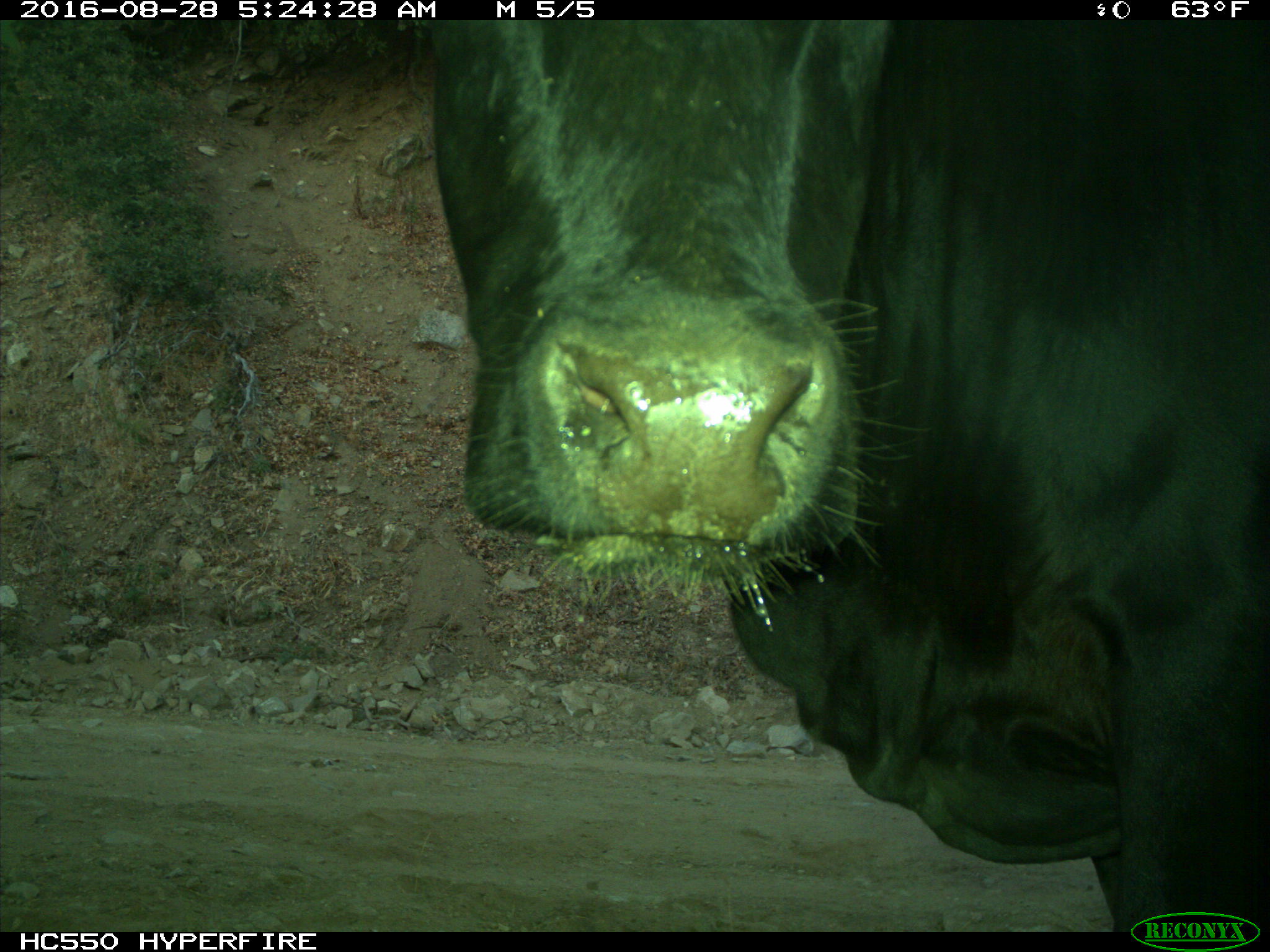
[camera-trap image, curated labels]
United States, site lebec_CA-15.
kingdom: Animalia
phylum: Chordata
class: Mammalia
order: Artiodactyla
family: Bovidae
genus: Bos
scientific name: Bos taurus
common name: domestic cow